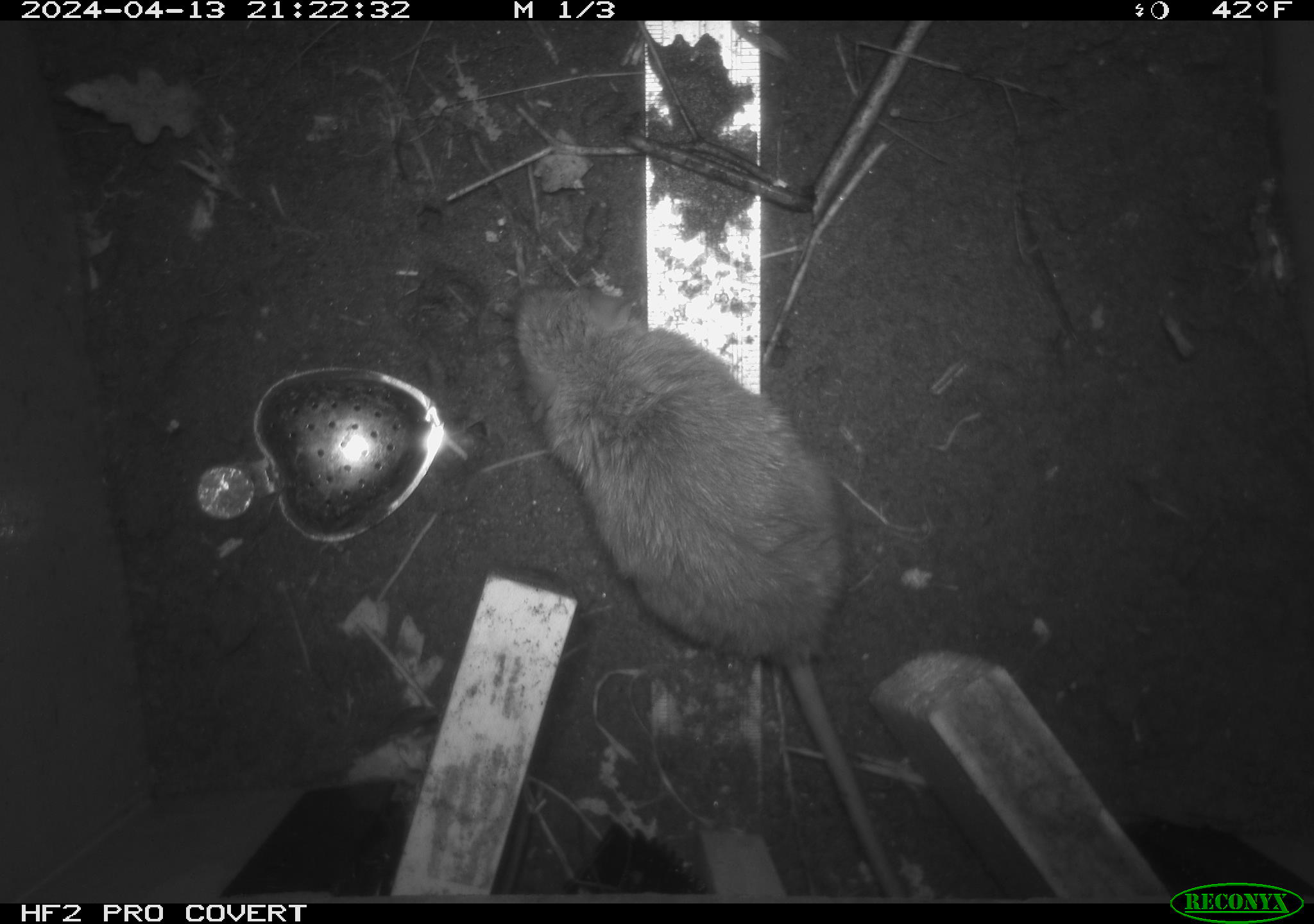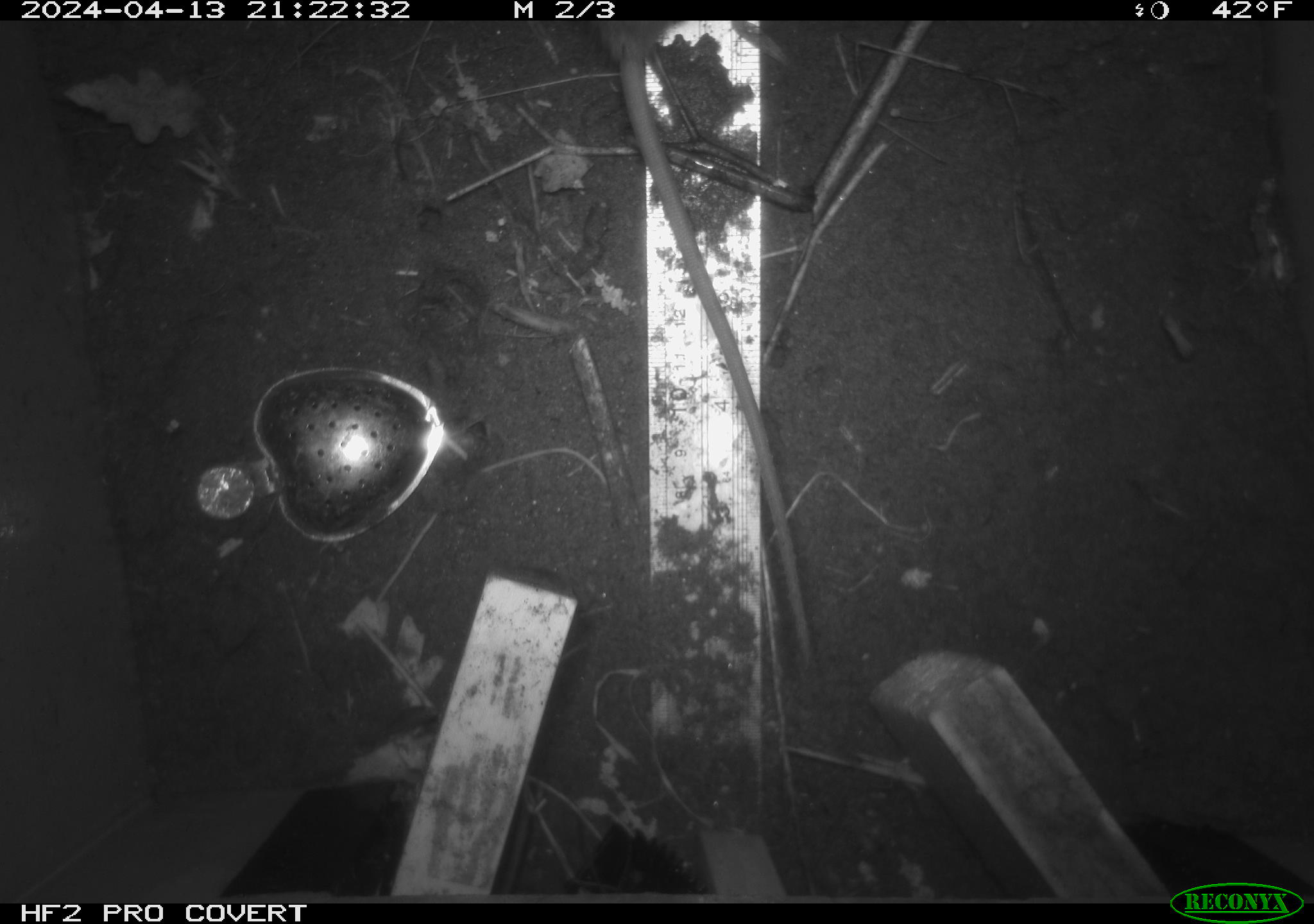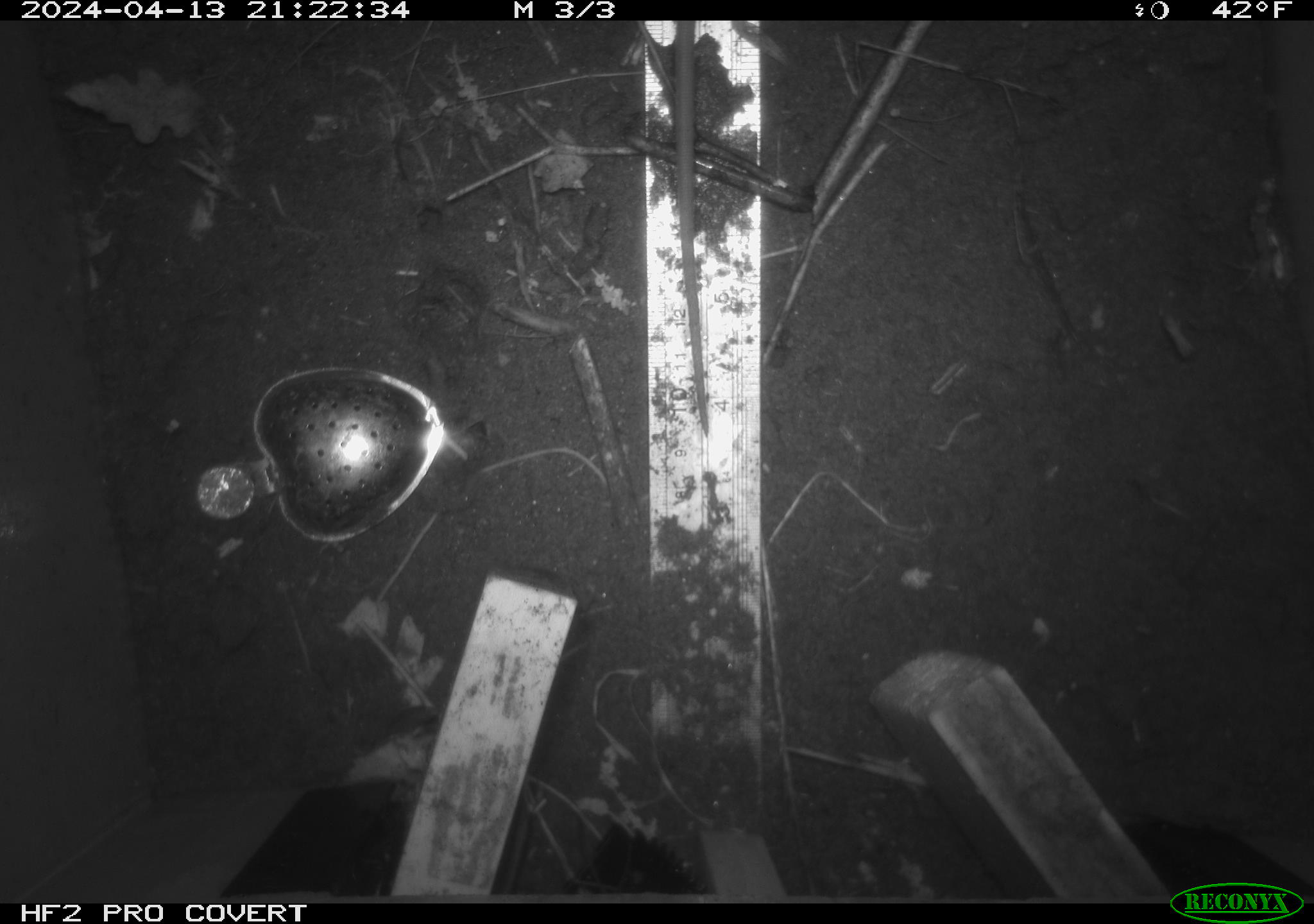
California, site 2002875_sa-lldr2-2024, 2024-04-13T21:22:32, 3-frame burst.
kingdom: Animalia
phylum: Chordata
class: Mammalia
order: Rodentia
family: Muridae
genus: Rattus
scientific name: Rattus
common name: rat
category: rattus species